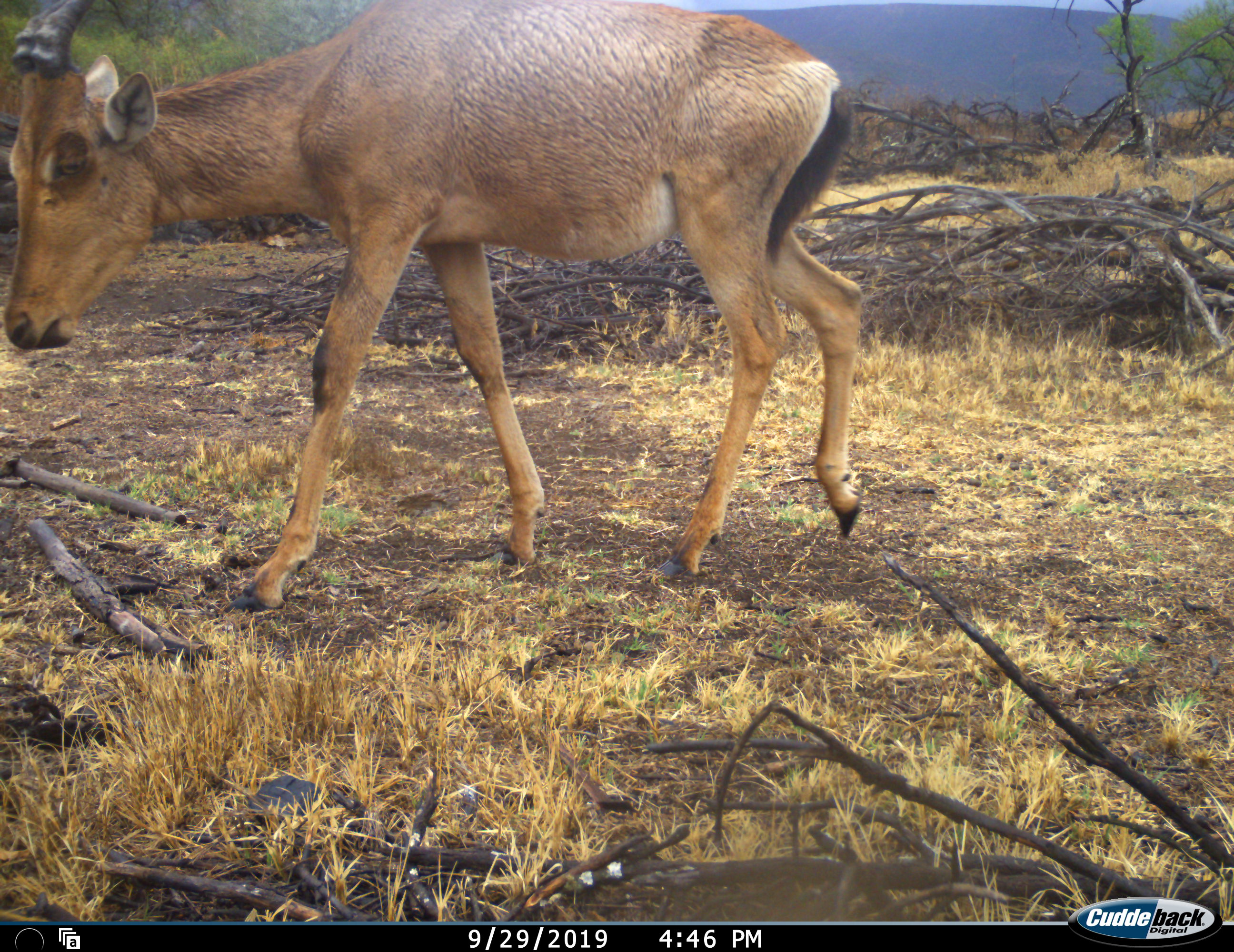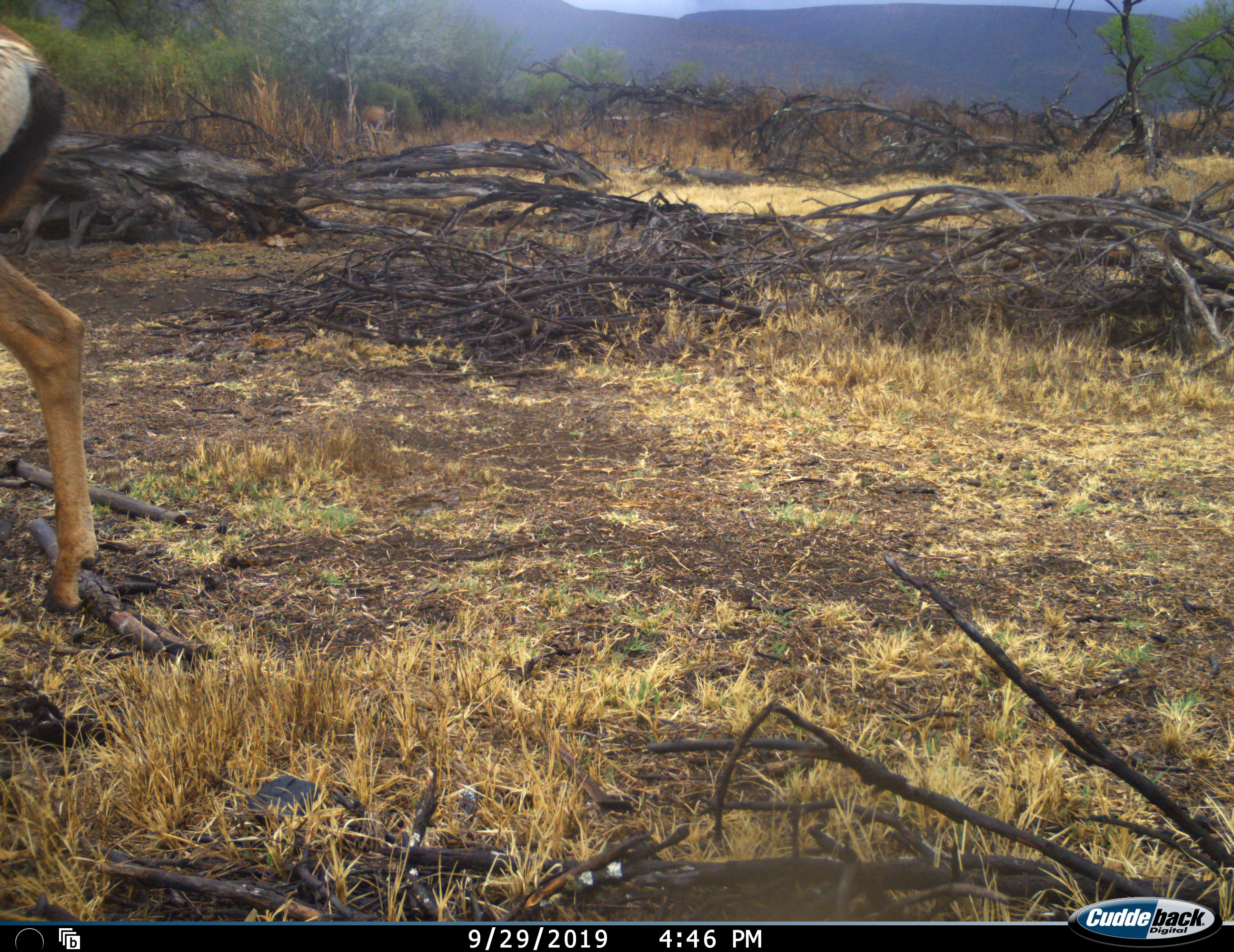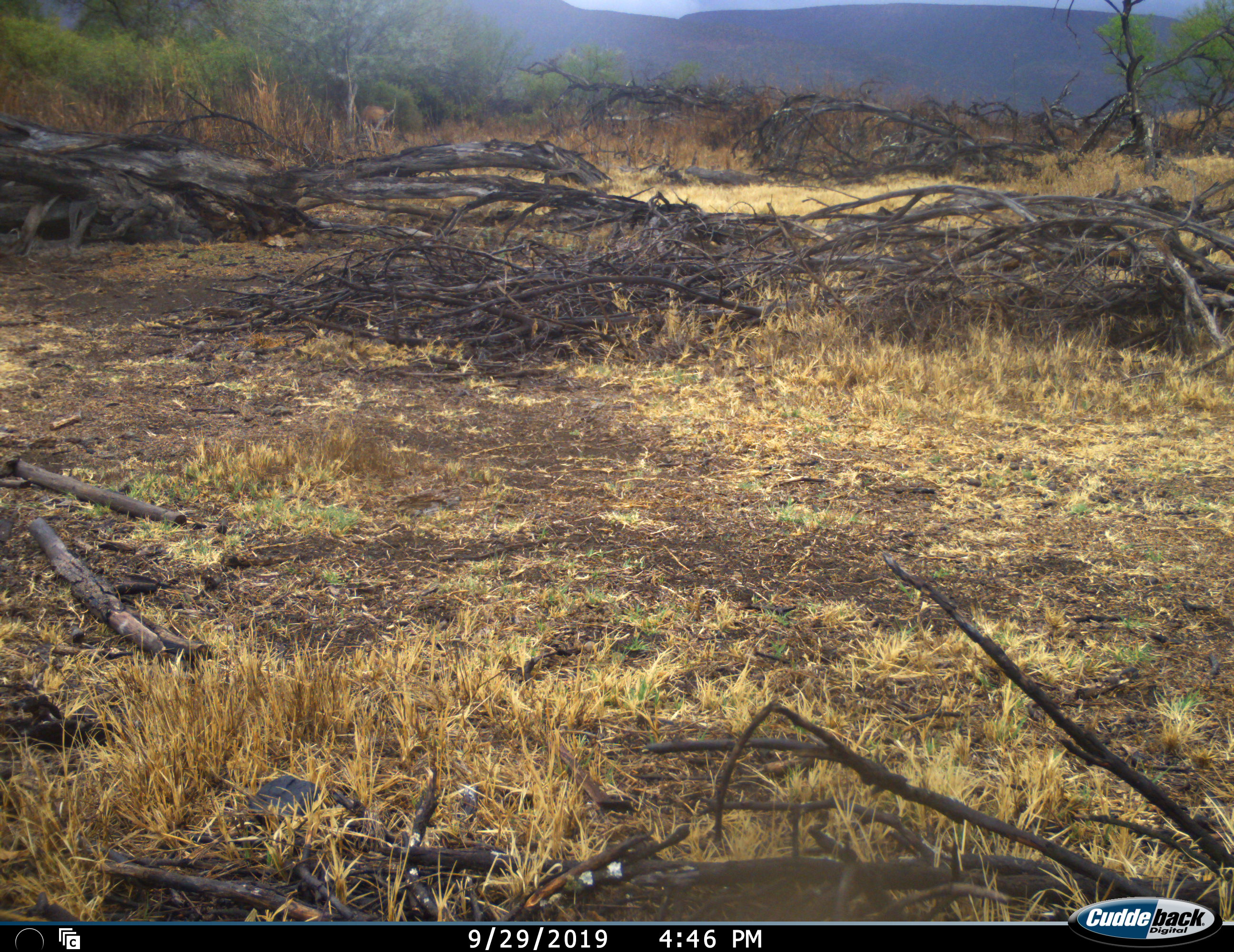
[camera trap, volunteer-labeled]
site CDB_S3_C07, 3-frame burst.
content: unidentified animal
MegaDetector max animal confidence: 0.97